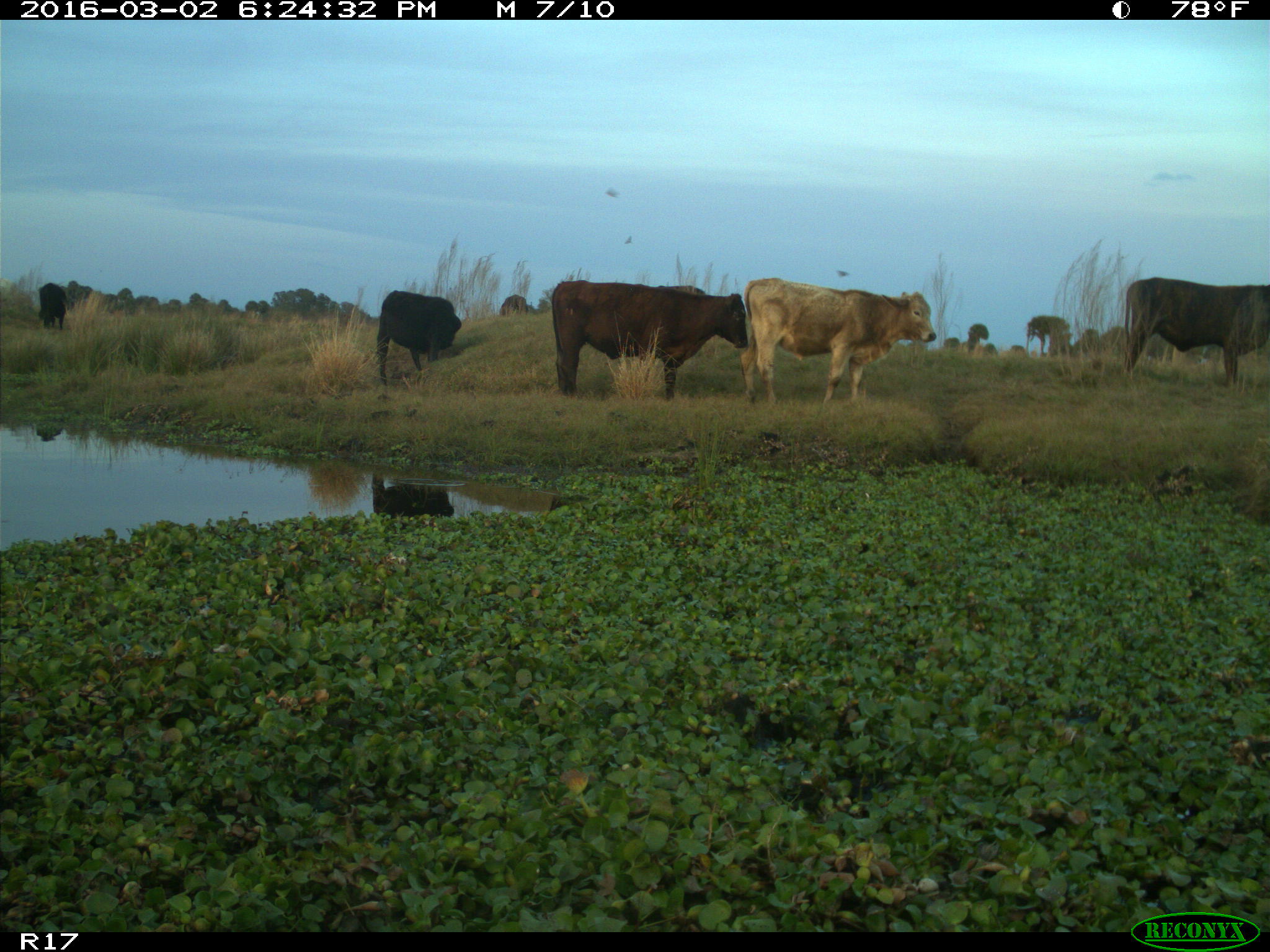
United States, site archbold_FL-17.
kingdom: Animalia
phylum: Chordata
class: Mammalia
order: Artiodactyla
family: Bovidae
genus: Bos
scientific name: Bos taurus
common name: domestic cow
Bos taurus (domestic cow).